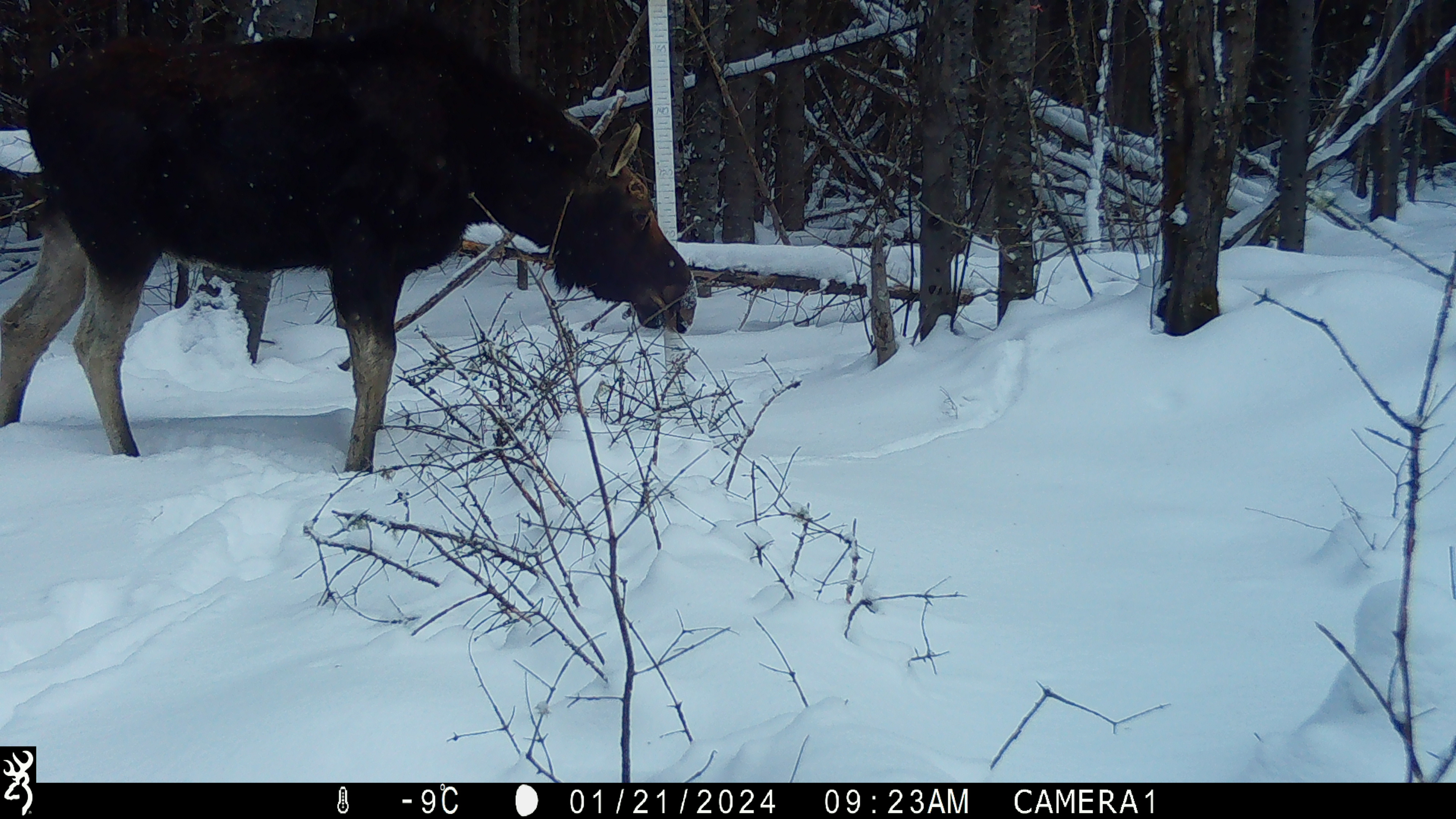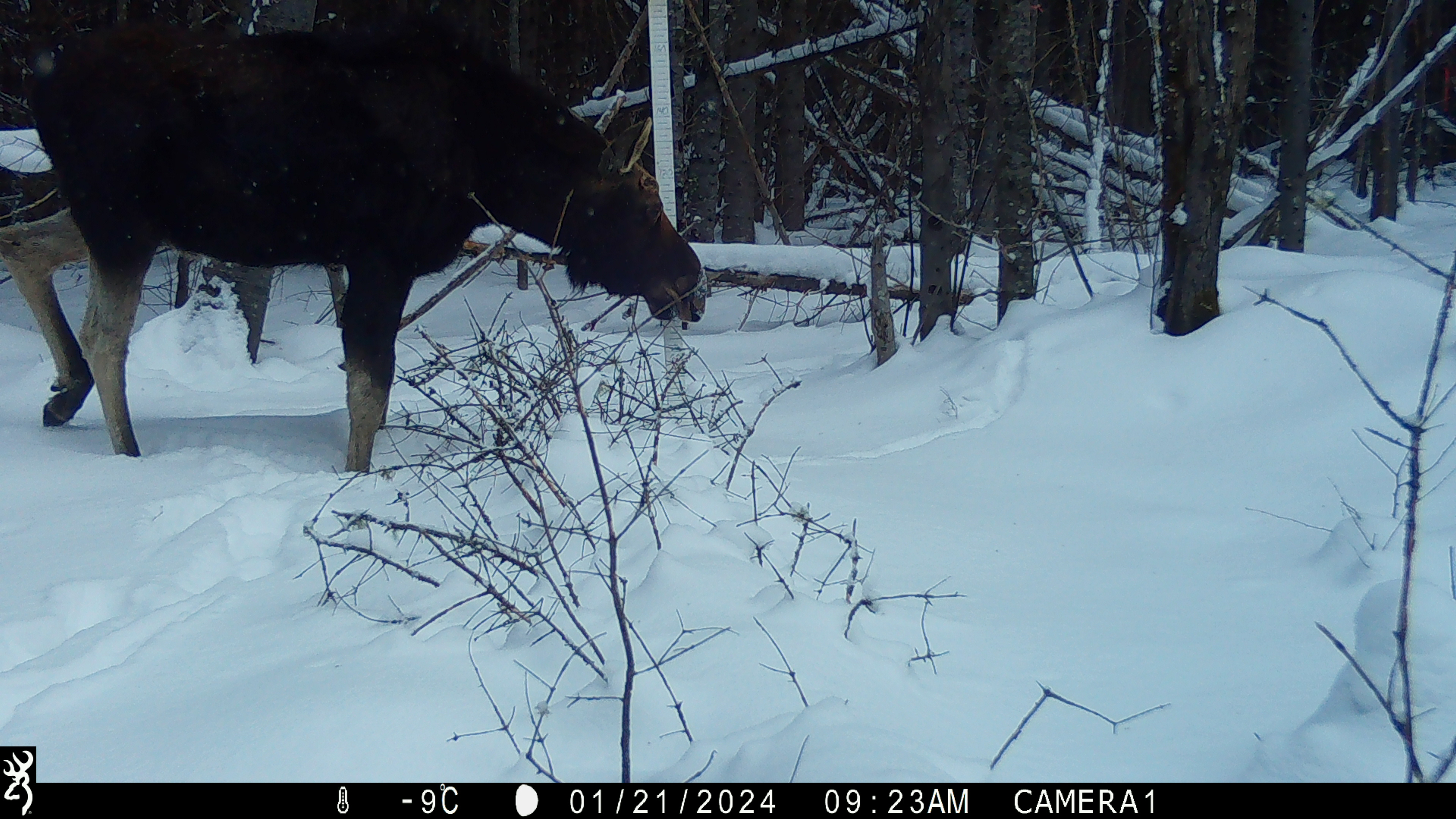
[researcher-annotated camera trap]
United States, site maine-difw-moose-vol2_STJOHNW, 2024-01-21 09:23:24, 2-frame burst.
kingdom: Animalia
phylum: Chordata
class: Mammalia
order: Artiodactyla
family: Cervidae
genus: Alces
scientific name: Alces alces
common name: moose